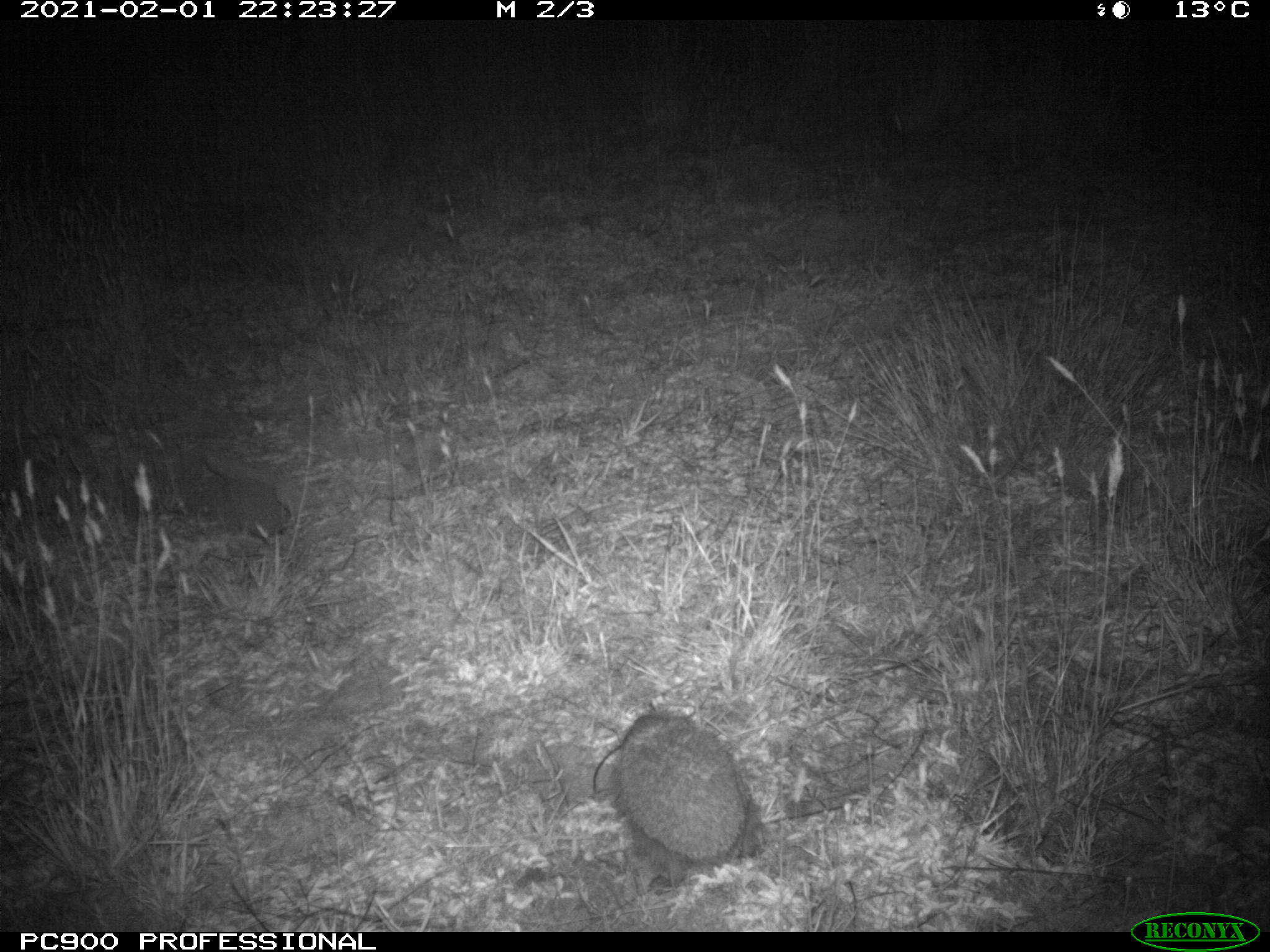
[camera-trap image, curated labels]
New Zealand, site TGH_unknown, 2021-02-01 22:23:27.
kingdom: Animalia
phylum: Chordata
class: Mammalia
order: Eulipotyphla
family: Erinaceidae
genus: Erinaceus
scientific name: Erinaceus europaeus europaeus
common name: european hedgehog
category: hedgehog